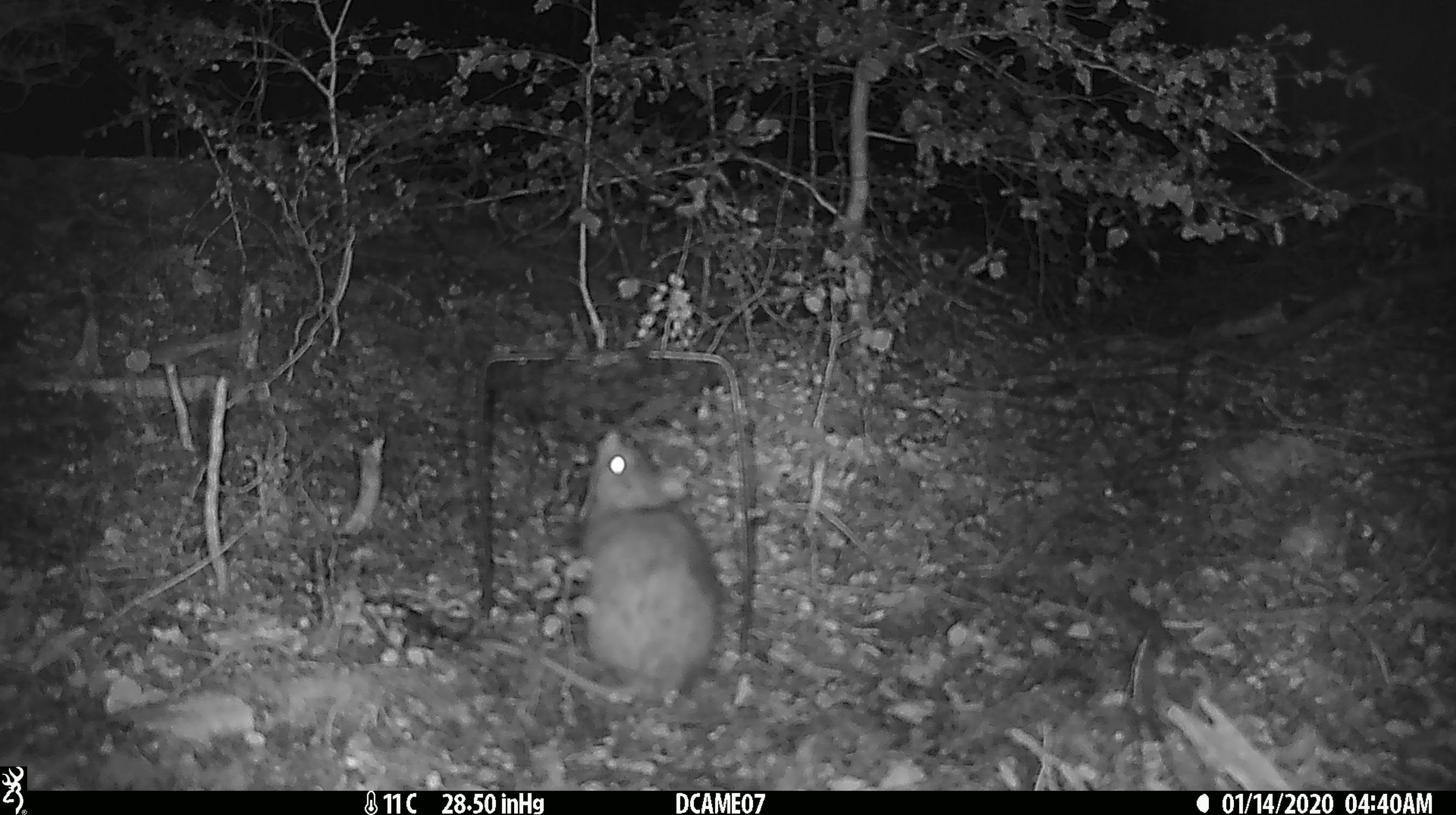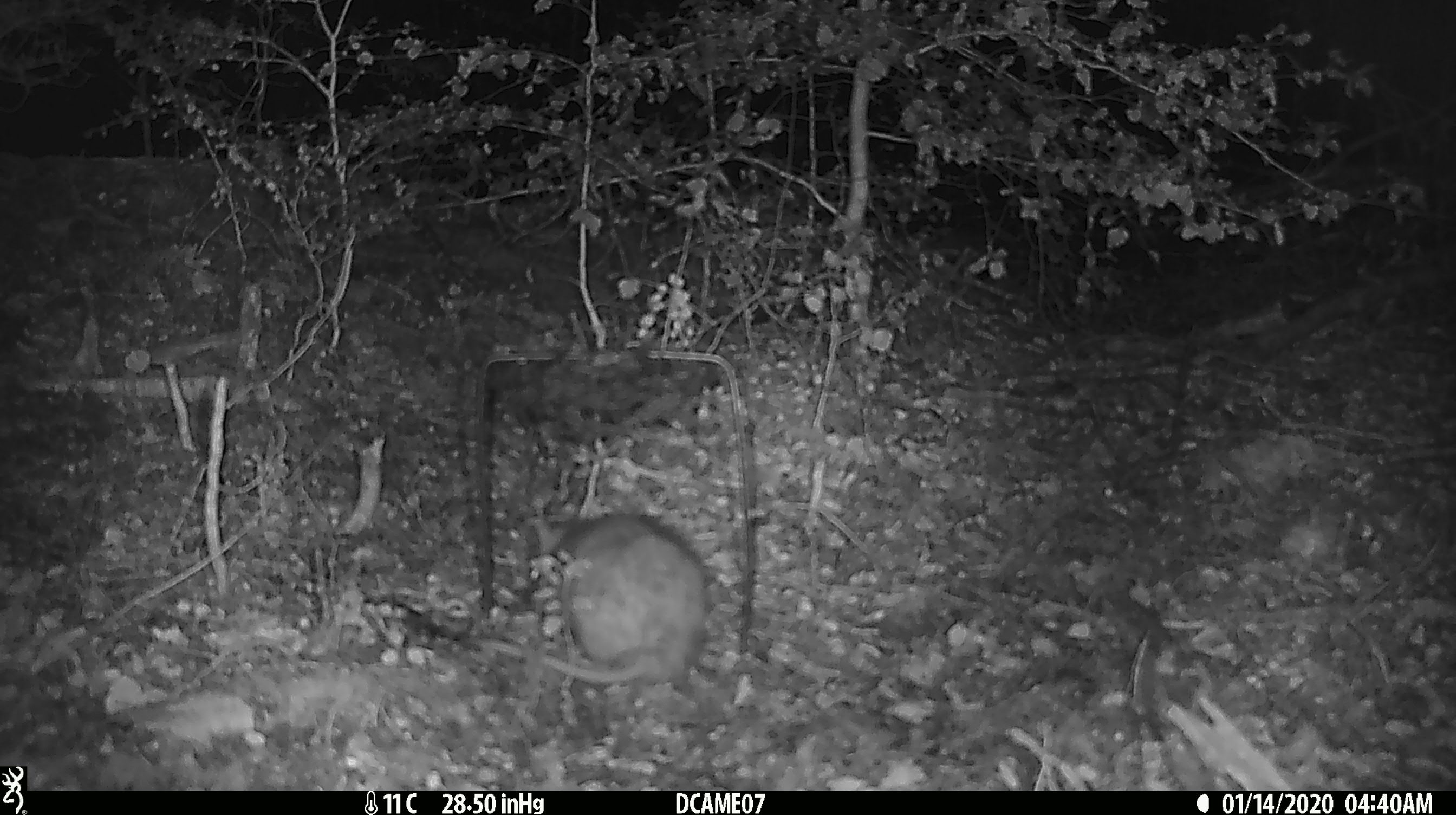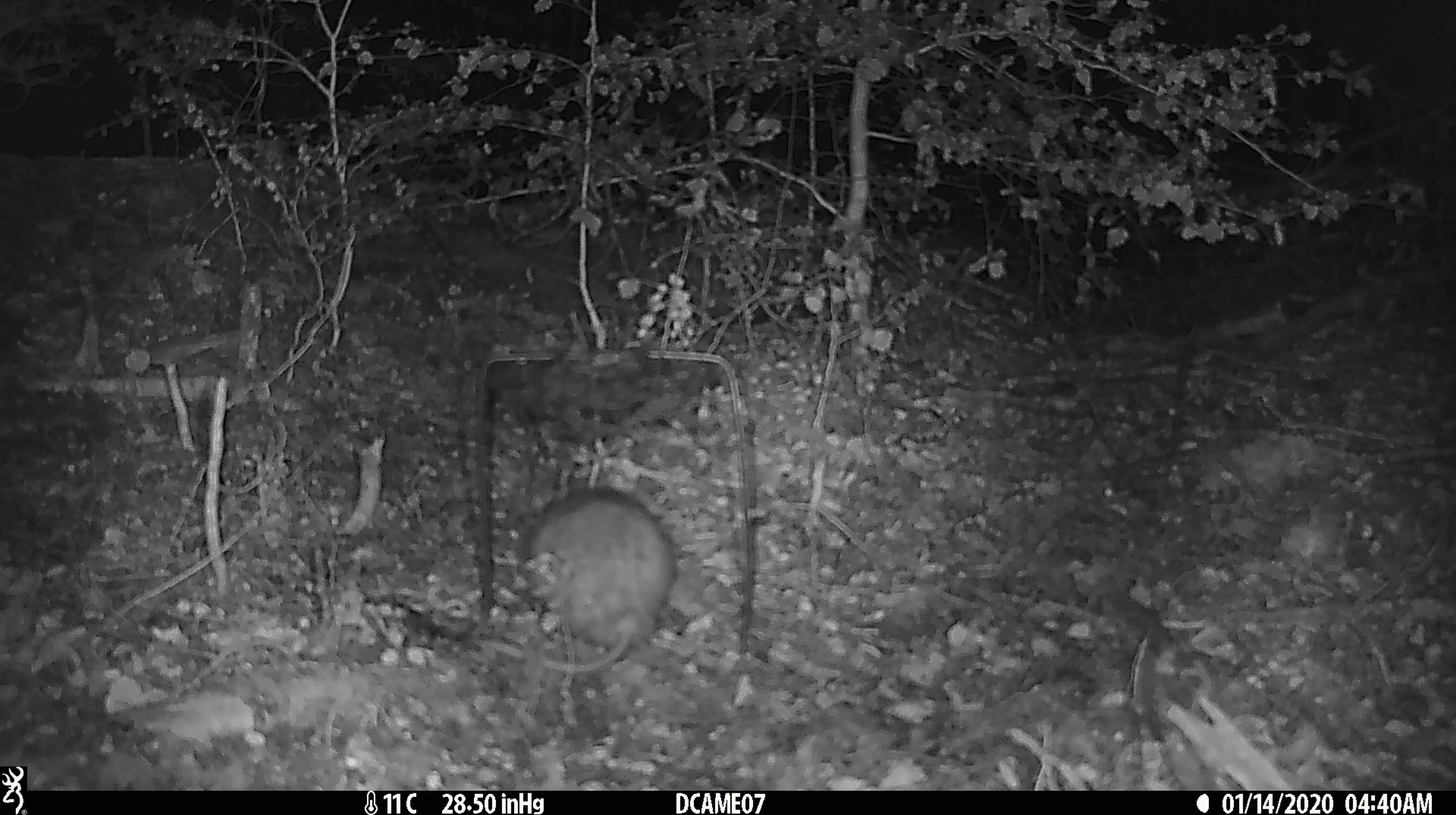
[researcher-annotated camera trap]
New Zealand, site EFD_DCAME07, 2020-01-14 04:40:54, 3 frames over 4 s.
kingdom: Animalia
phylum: Chordata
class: Mammalia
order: Rodentia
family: Muridae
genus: Rattus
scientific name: Rattus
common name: rat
Rat (Rattus).